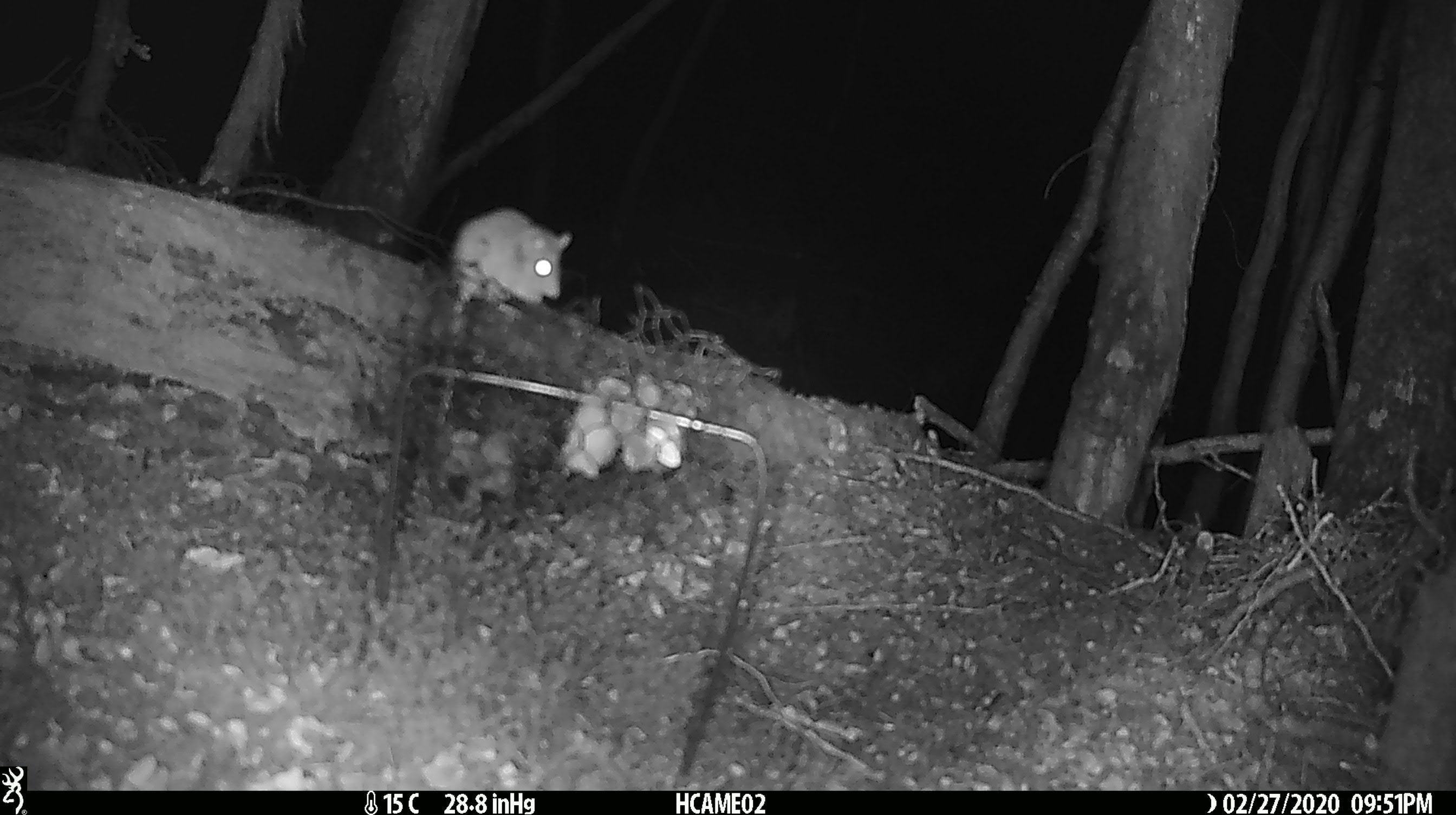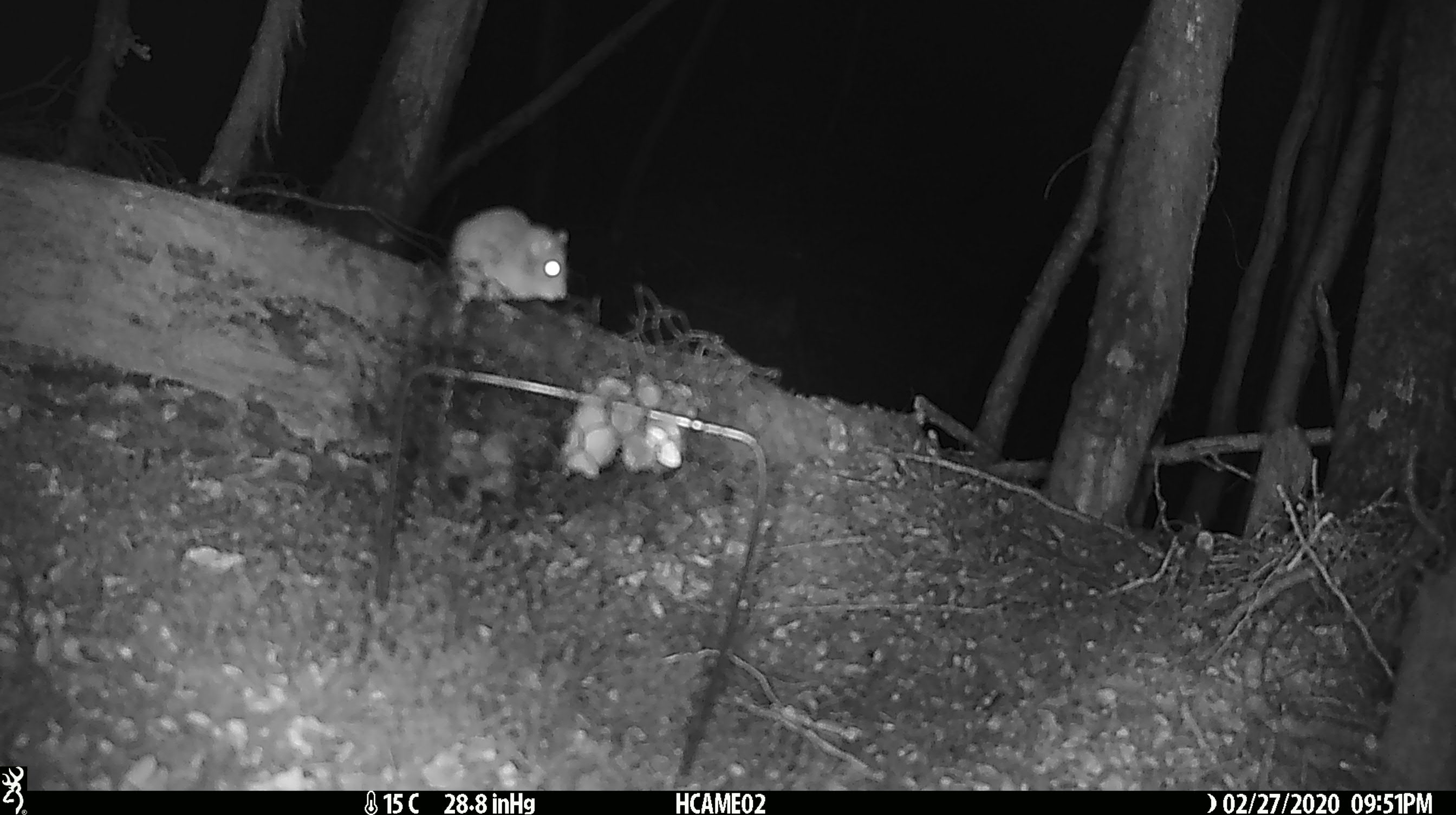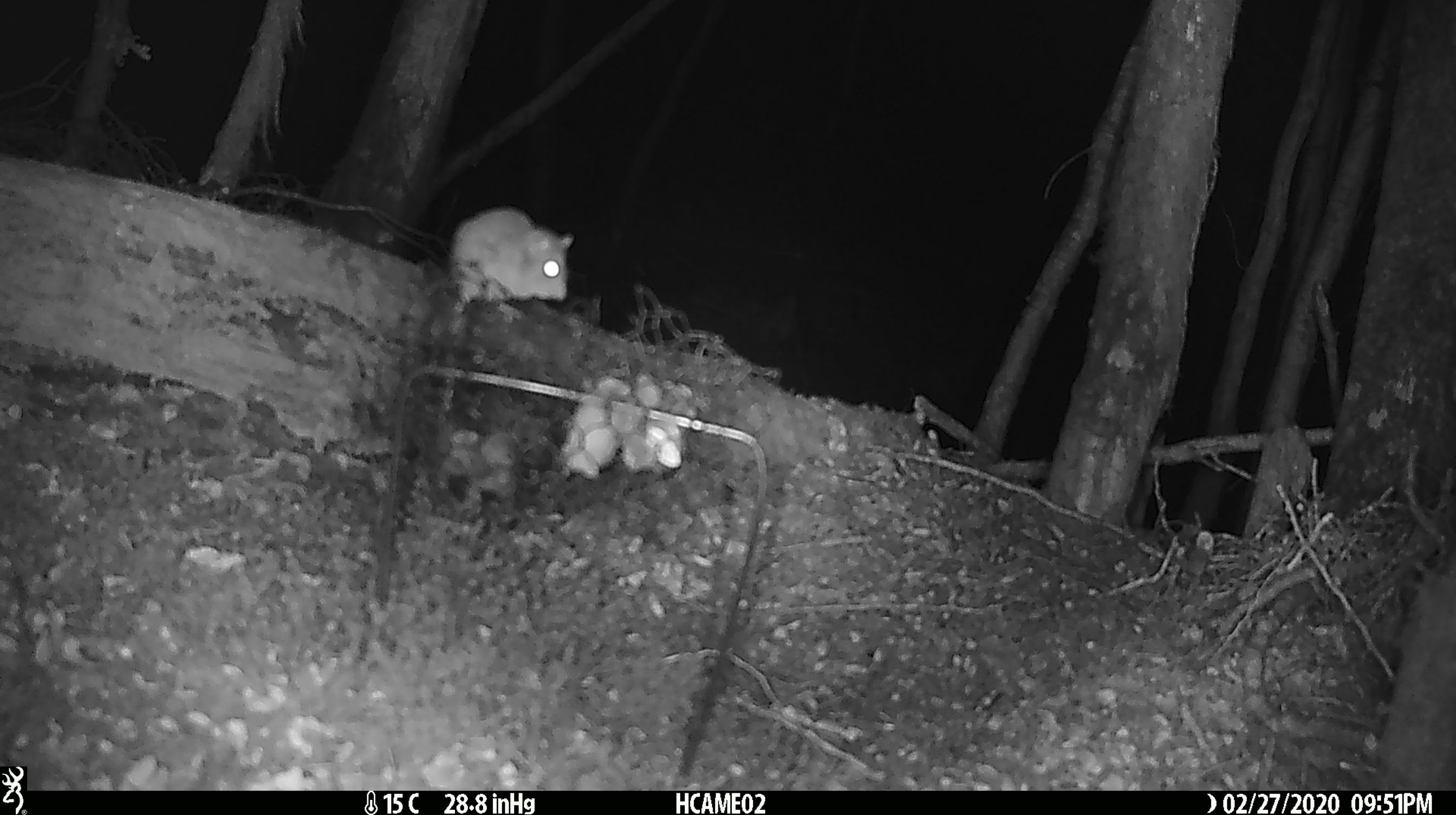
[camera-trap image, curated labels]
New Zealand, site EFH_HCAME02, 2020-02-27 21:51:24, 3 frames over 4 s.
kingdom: Animalia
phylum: Chordata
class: Mammalia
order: Rodentia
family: Muridae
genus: Mus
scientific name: Mus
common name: mouse